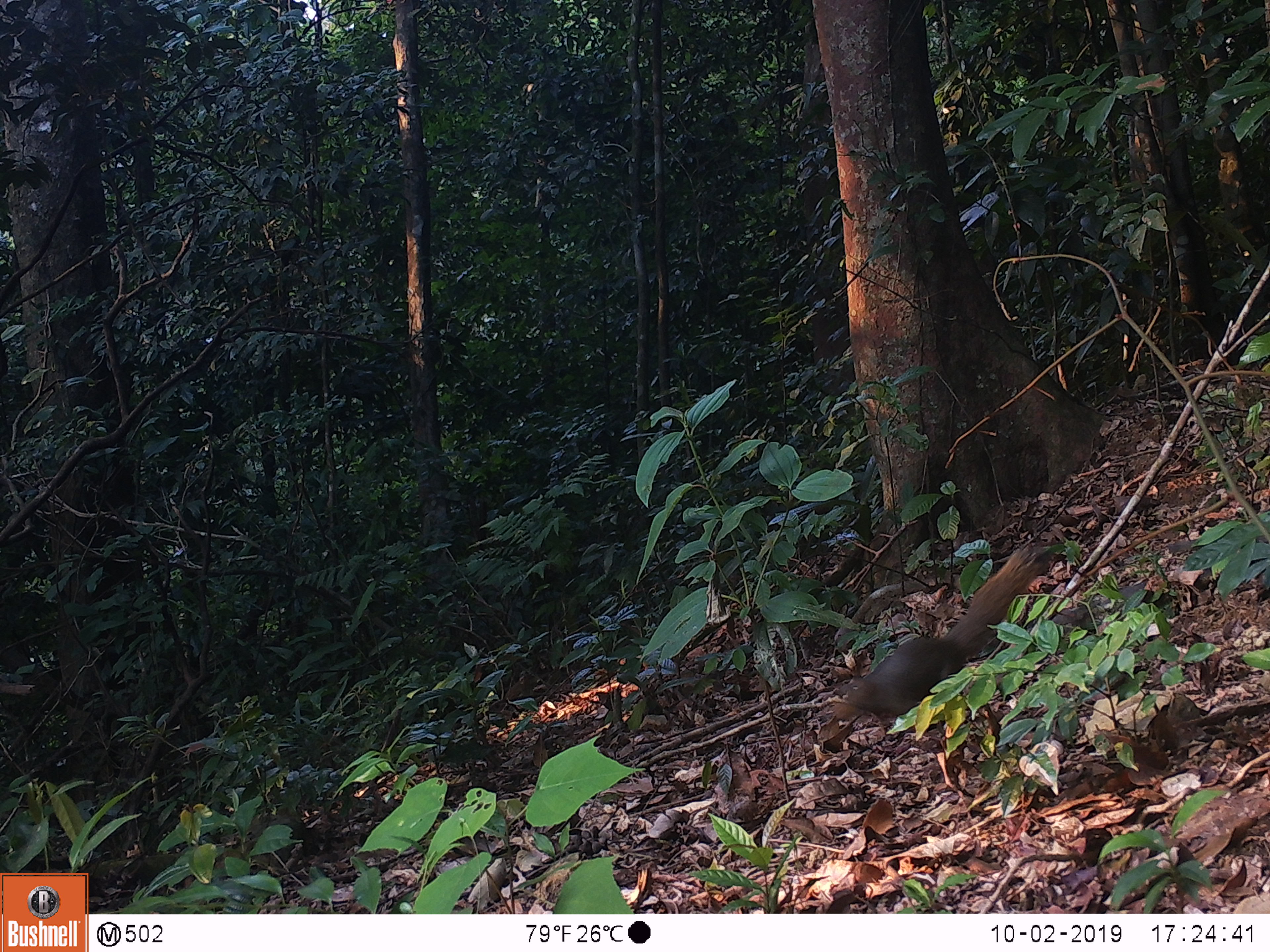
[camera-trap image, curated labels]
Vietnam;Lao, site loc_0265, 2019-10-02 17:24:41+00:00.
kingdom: Animalia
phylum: Chordata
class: Mammalia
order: Rodentia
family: Sciuridae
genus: Callosciurus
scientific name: Callosciurus erythraeus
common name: pallas's squirrel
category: pallass squirrel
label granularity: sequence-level